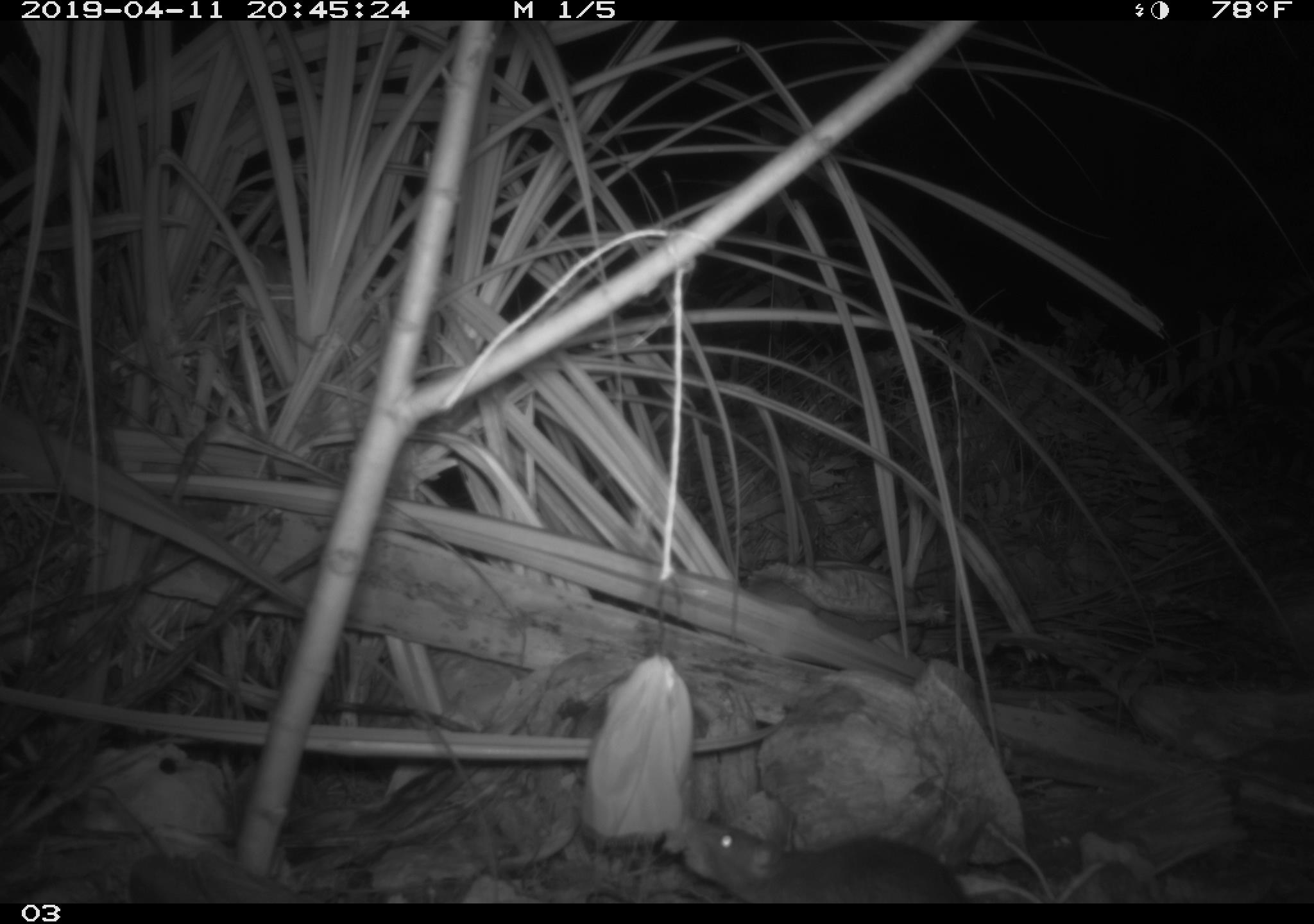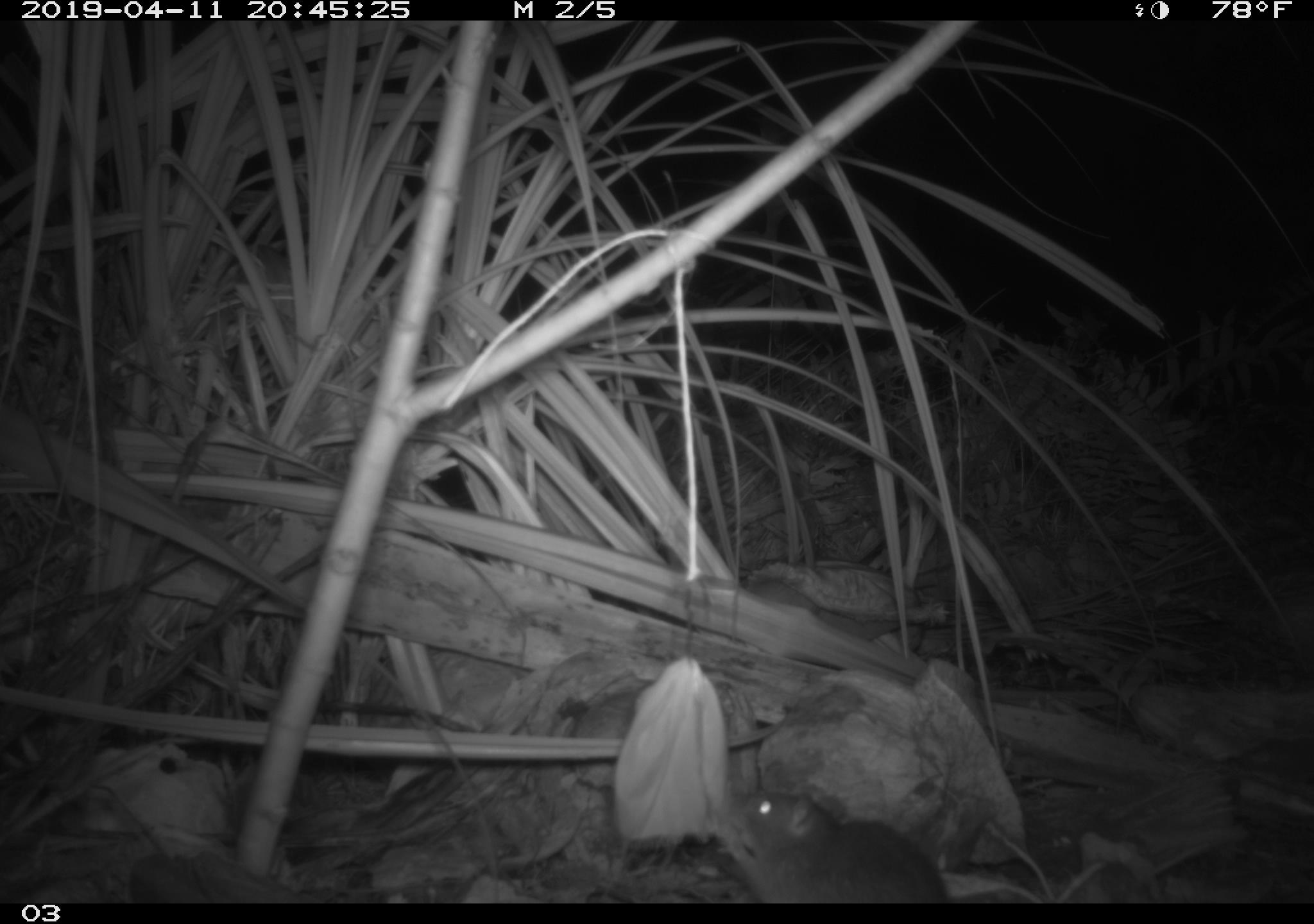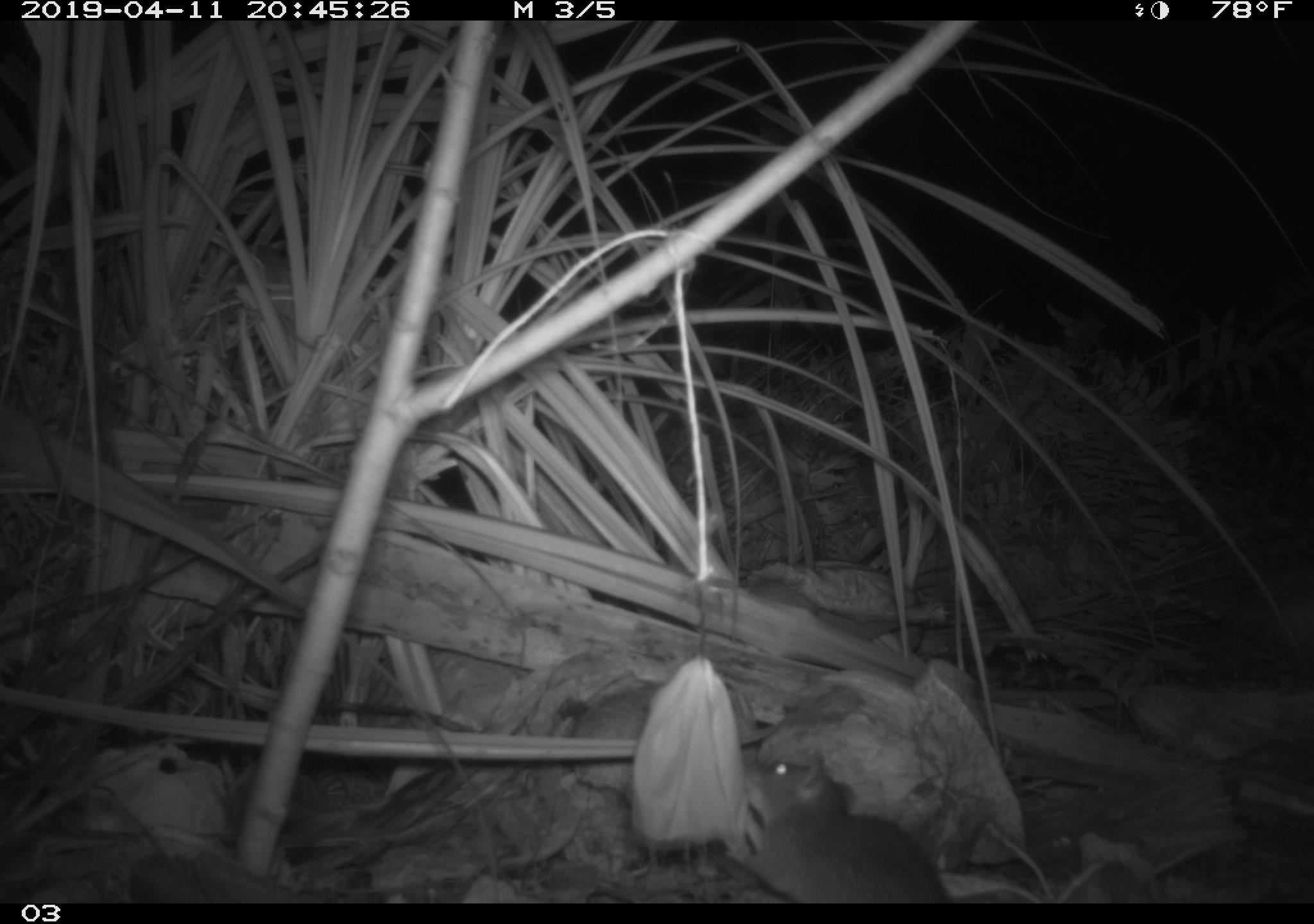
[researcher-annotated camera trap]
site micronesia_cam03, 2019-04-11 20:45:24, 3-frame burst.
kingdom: Animalia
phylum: Chordata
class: Mammalia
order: Rodentia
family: Muridae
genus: Rattus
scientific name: Rattus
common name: rat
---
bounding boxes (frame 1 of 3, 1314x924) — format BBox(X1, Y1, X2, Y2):
rat: BBox(649, 798, 968, 901)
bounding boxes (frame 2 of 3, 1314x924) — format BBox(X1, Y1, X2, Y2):
rat: BBox(714, 783, 945, 900)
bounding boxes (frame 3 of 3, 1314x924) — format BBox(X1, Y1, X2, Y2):
rat: BBox(688, 742, 948, 902)